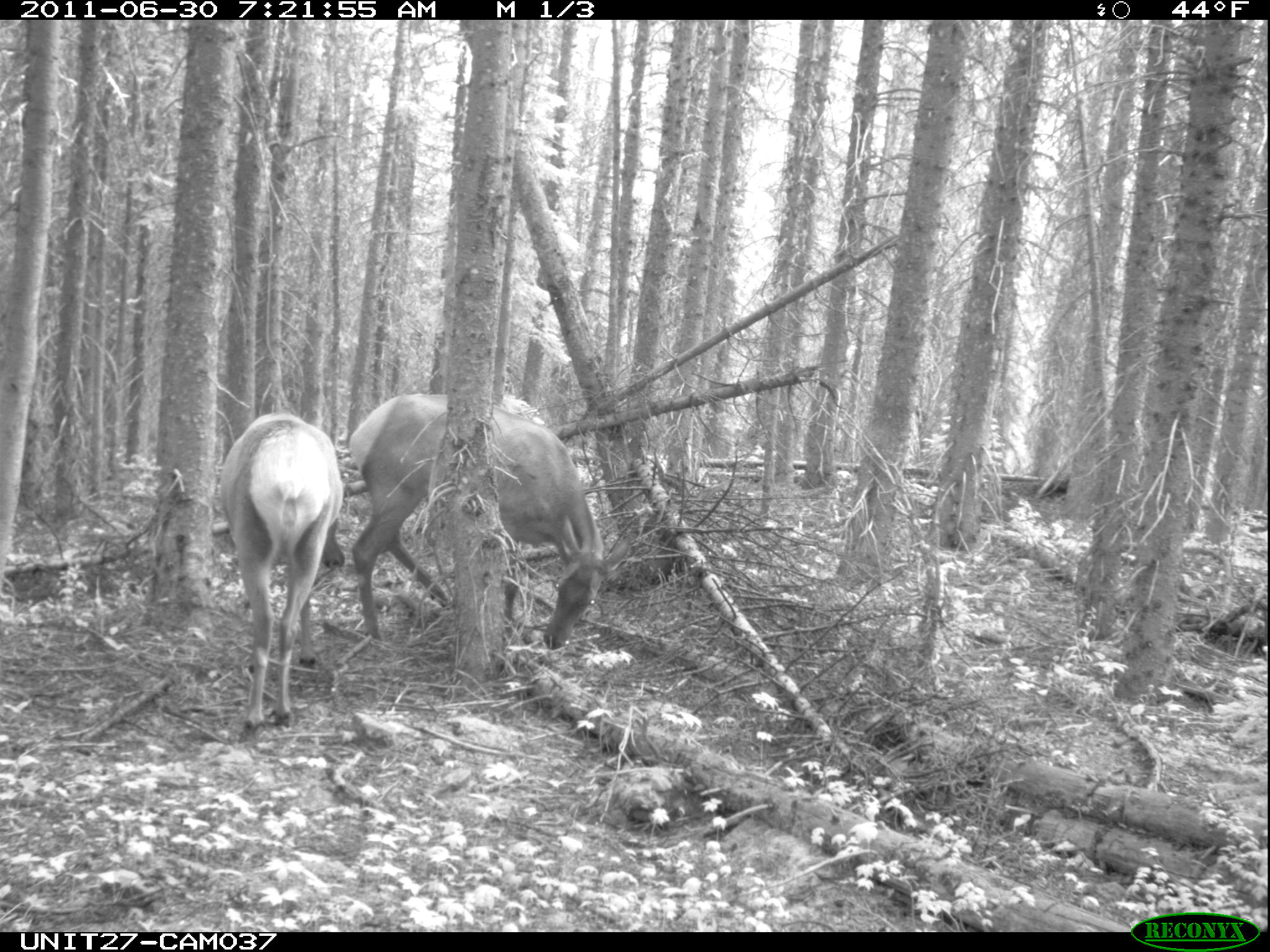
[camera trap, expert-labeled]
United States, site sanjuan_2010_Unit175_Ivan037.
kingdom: Animalia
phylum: Chordata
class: Mammalia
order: Artiodactyla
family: Cervidae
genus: Cervus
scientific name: Cervus elaphus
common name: red deer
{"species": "Cervus elaphus (red deer)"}